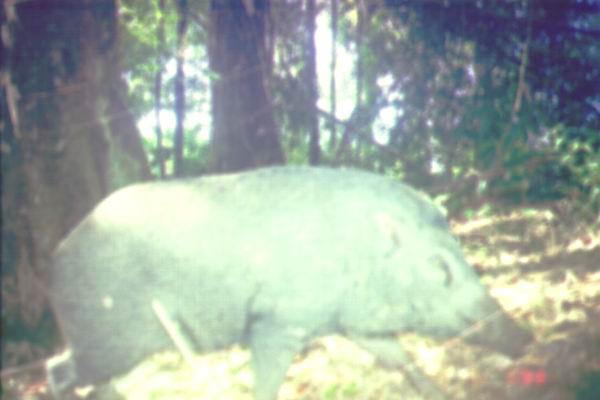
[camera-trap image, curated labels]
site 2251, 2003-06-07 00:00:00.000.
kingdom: Animalia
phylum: Chordata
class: Mammalia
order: Artiodactyla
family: Suidae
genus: Sus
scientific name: Sus scrofa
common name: wild boar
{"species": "Sus scrofa (wild boar)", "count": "1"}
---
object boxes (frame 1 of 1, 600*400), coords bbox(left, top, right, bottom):
sus scrofa: bbox(44, 164, 533, 400)